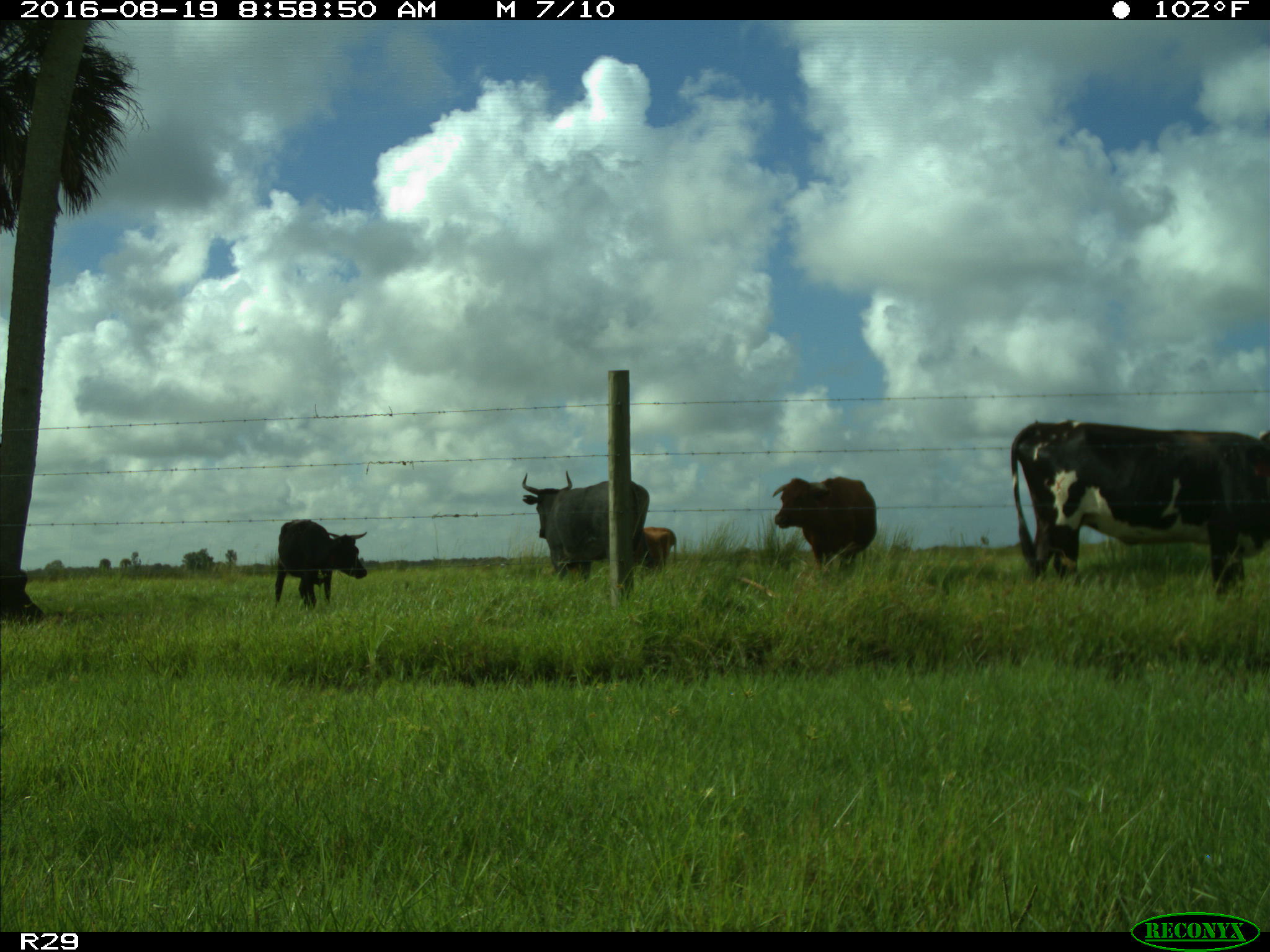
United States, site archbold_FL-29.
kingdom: Animalia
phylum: Chordata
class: Mammalia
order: Artiodactyla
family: Bovidae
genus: Bos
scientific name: Bos taurus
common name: domestic cow